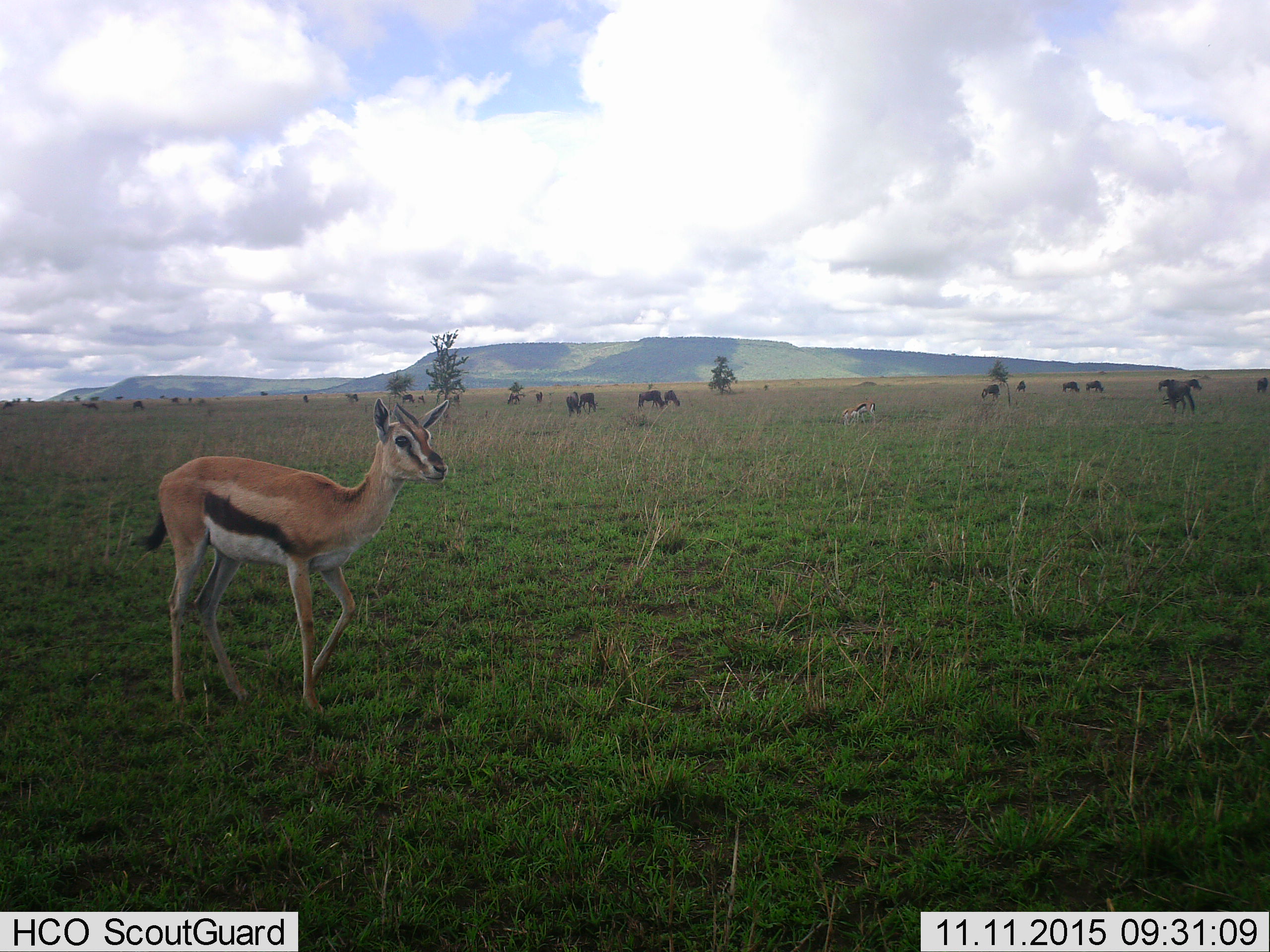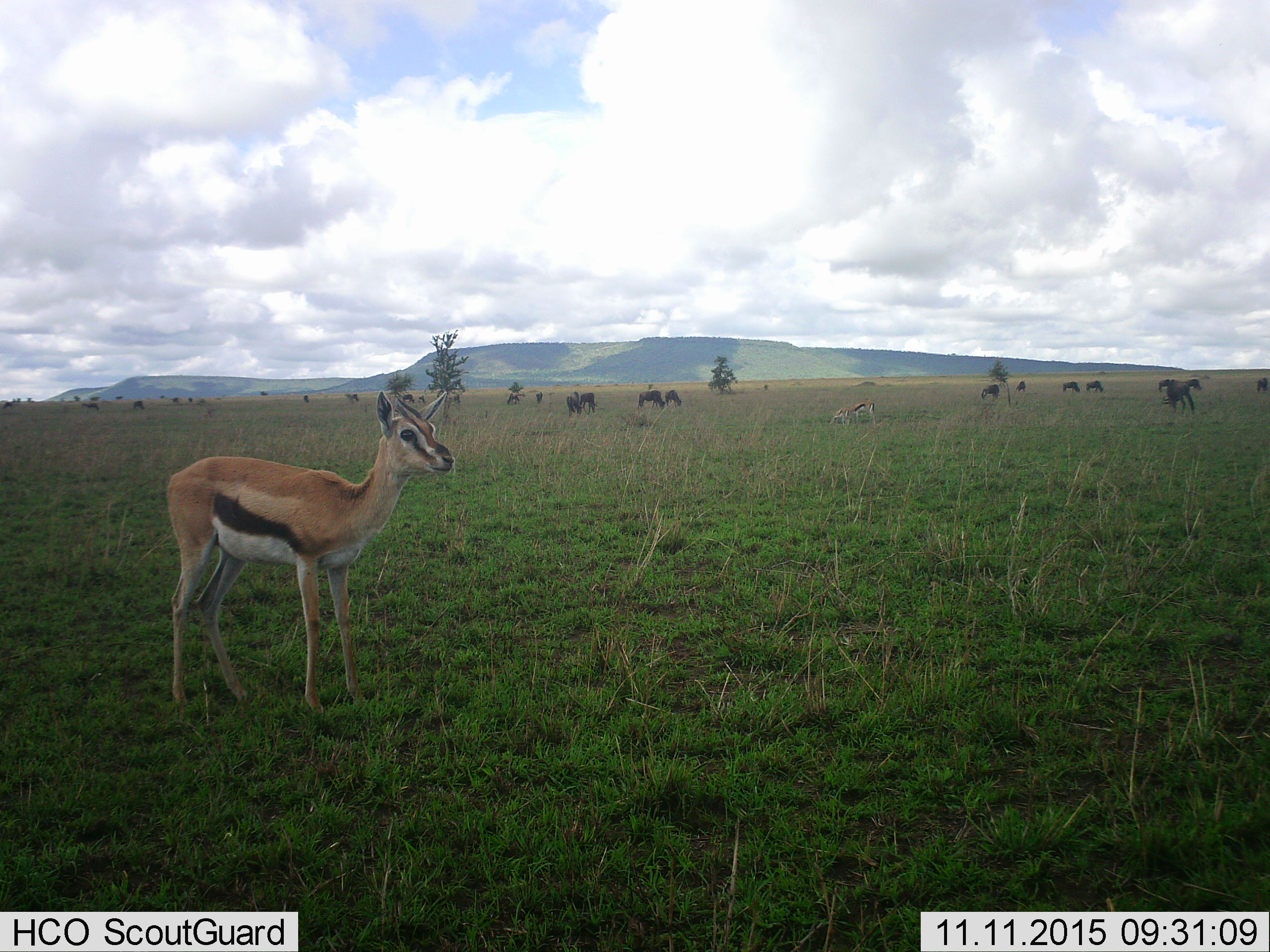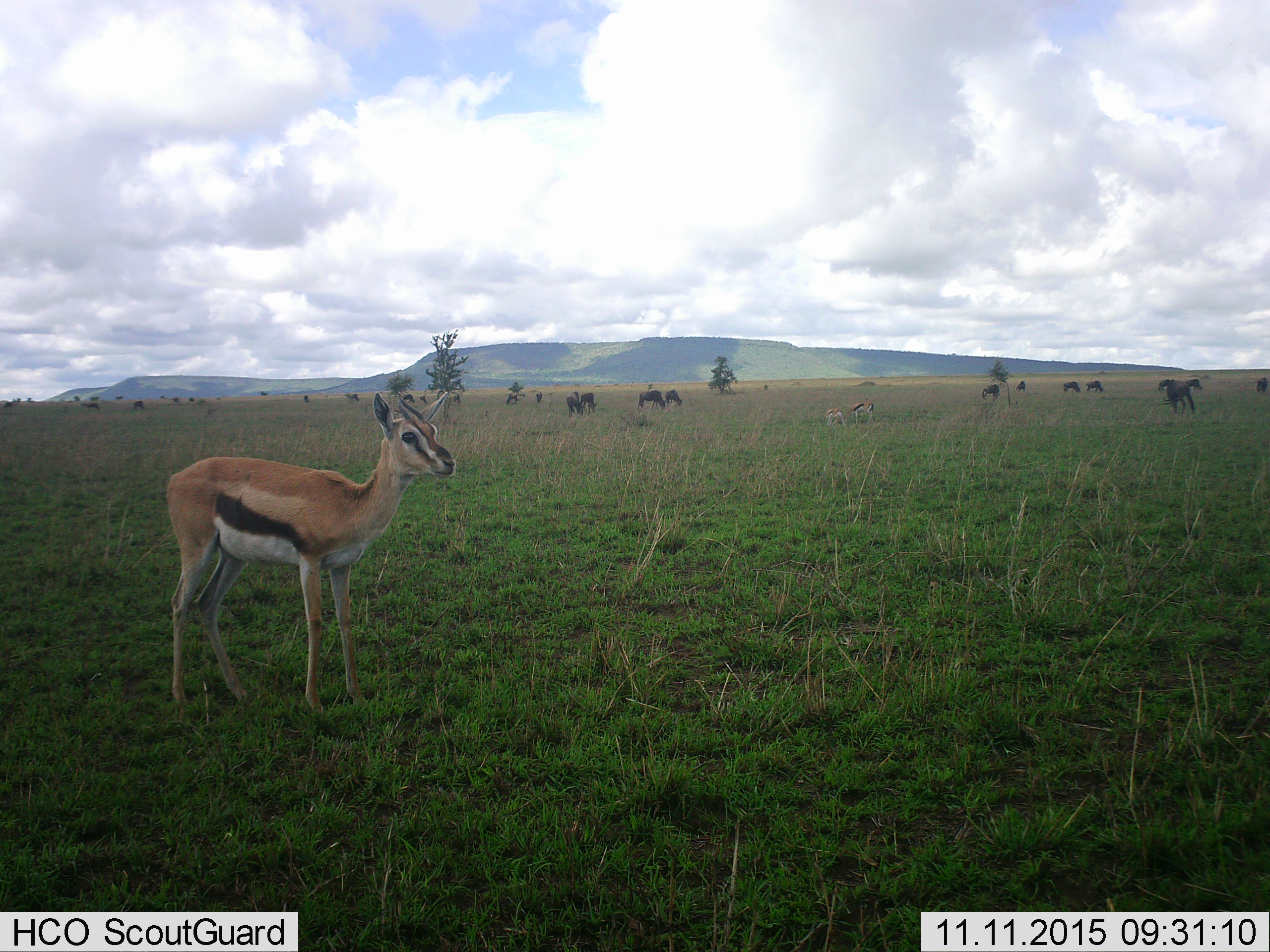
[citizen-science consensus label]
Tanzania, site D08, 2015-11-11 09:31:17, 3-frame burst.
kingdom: Animalia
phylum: Chordata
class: Mammalia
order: Artiodactyla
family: Bovidae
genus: Eudorcas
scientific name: Eudorcas thomsonii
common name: thomson's gazelle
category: gazellethomsons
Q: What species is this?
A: Gazellethomsons (thomson's gazelle) (Eudorcas thomsonii).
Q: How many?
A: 3.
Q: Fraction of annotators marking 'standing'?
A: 83%.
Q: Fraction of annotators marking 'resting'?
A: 6%.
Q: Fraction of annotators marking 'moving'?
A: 39%.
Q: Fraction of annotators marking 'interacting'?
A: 17%.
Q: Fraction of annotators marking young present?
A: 50%.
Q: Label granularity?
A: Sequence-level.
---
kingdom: Animalia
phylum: Chordata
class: Mammalia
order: Artiodactyla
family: Bovidae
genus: Connochaetes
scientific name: Connochaetes taurinus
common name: blue wildebeest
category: wildebeest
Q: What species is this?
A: Wildebeest (blue wildebeest) (Connochaetes taurinus).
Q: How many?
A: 11-50.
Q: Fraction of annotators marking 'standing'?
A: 55%.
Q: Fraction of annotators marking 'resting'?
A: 0%.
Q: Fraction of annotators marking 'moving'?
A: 27%.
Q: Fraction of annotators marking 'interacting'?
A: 0%.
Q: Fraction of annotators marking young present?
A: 9%.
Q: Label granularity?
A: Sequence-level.